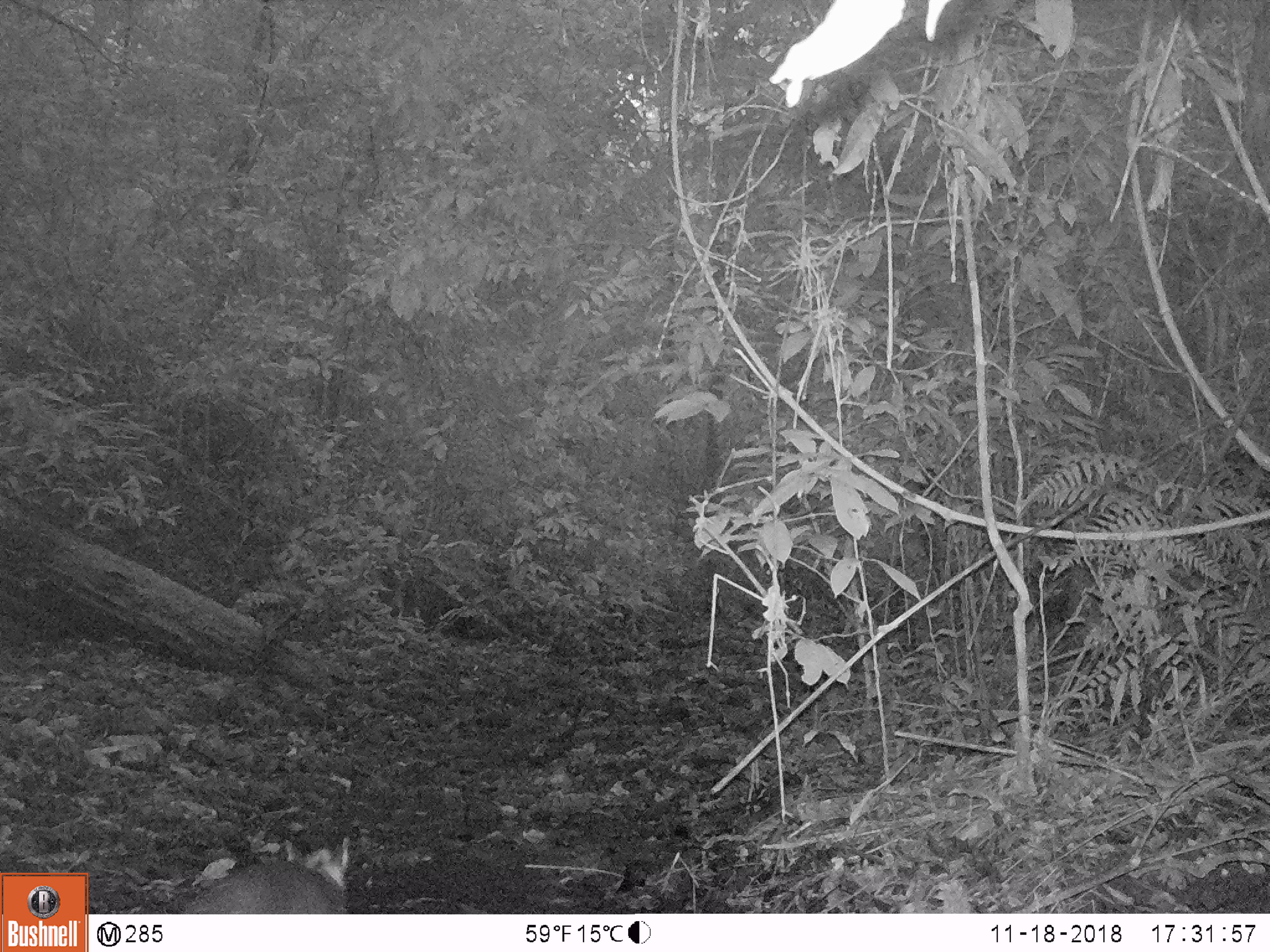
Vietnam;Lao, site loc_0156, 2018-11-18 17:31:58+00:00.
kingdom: Animalia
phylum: Chordata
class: Mammalia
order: Artiodactyla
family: Cervidae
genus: Muntiacus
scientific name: Muntiacus rooseveltorum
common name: roosevelt's muntjac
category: roosevelts muntjac group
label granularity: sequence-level